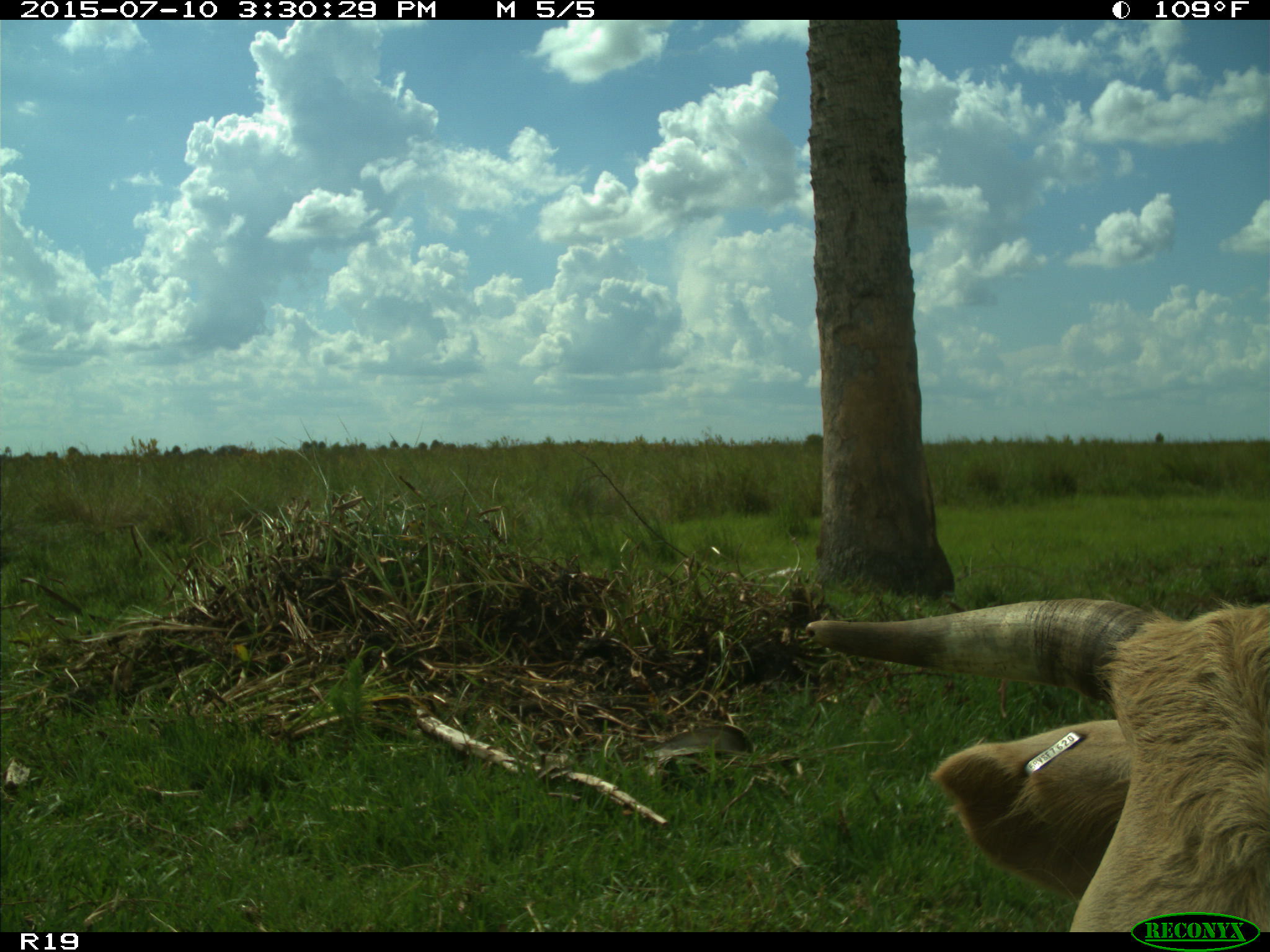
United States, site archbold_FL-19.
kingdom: Animalia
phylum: Chordata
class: Mammalia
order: Artiodactyla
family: Bovidae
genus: Bos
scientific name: Bos taurus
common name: domestic cow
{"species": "Bos taurus (domestic cow)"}